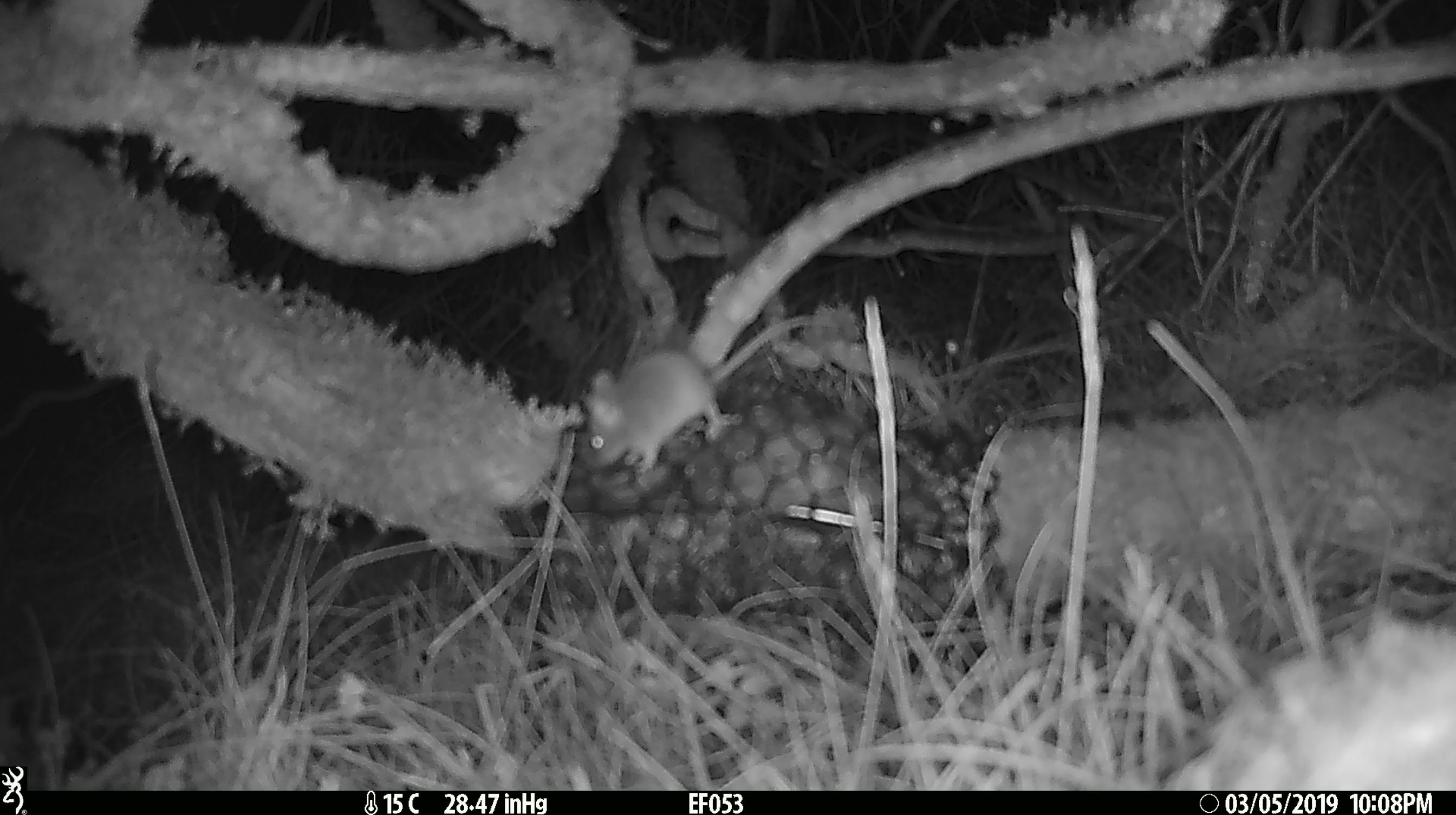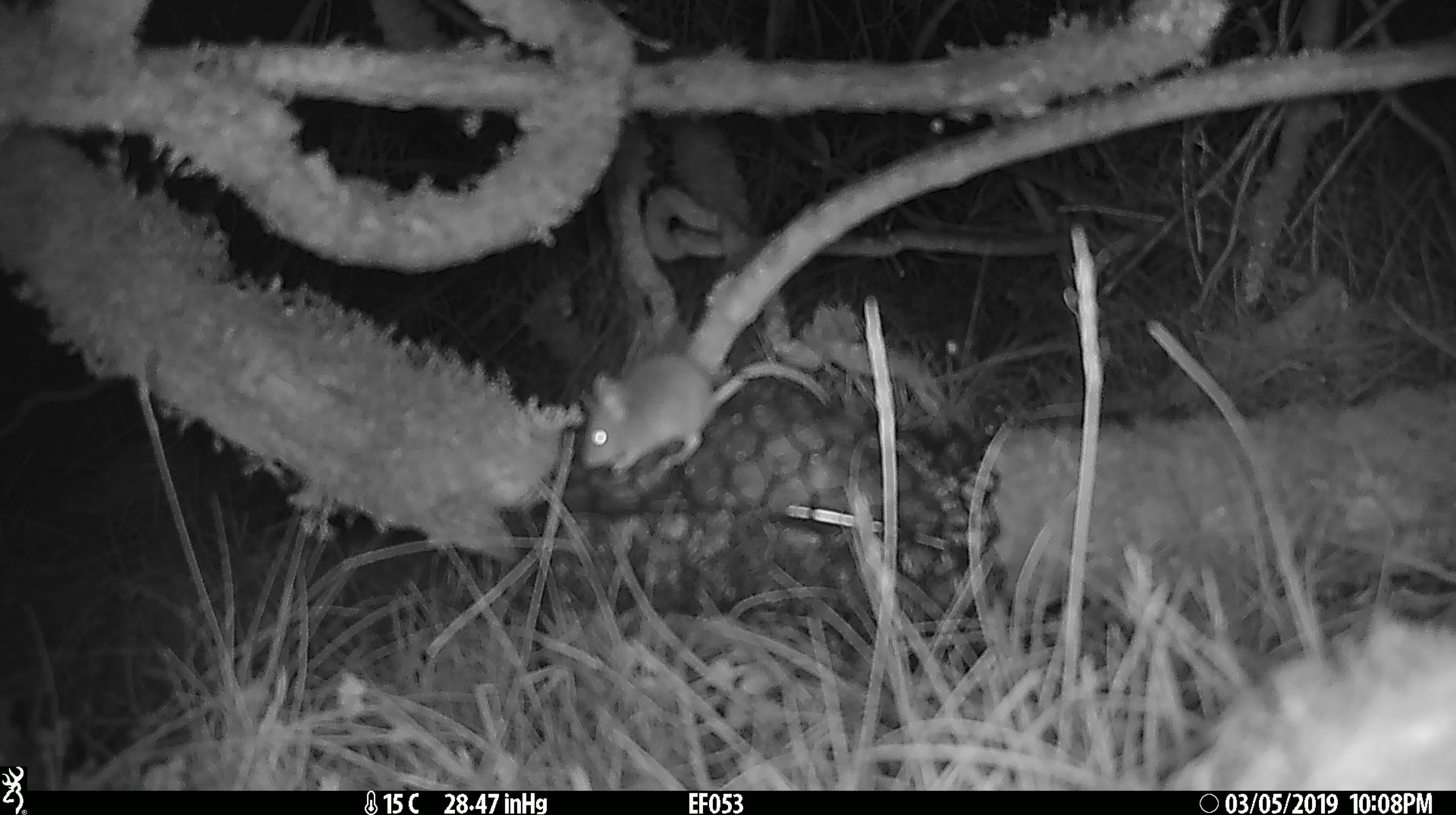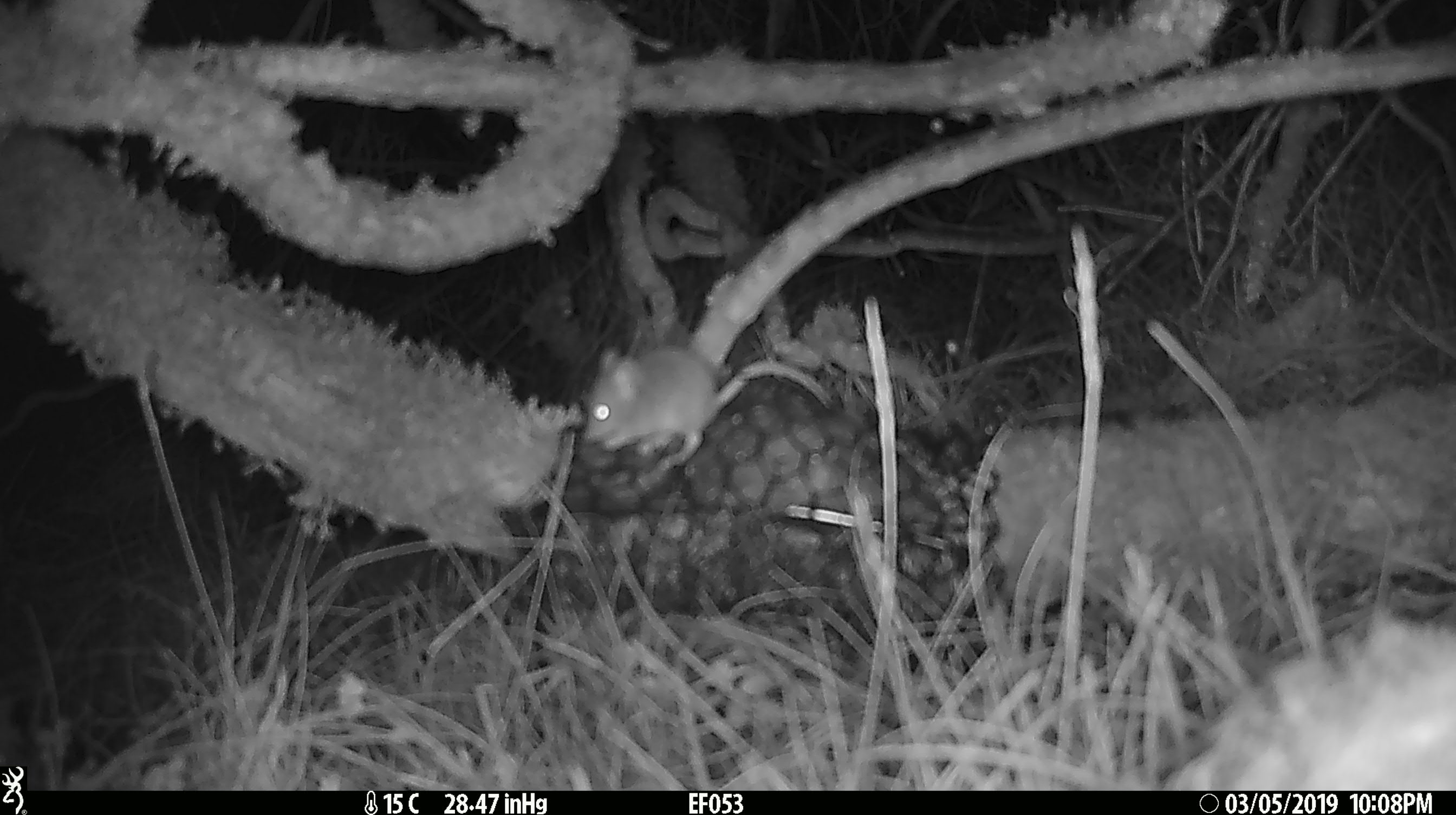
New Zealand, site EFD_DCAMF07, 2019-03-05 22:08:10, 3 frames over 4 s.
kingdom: Animalia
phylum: Chordata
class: Mammalia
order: Rodentia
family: Muridae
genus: Mus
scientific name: Mus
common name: mouse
Mouse (Mus).